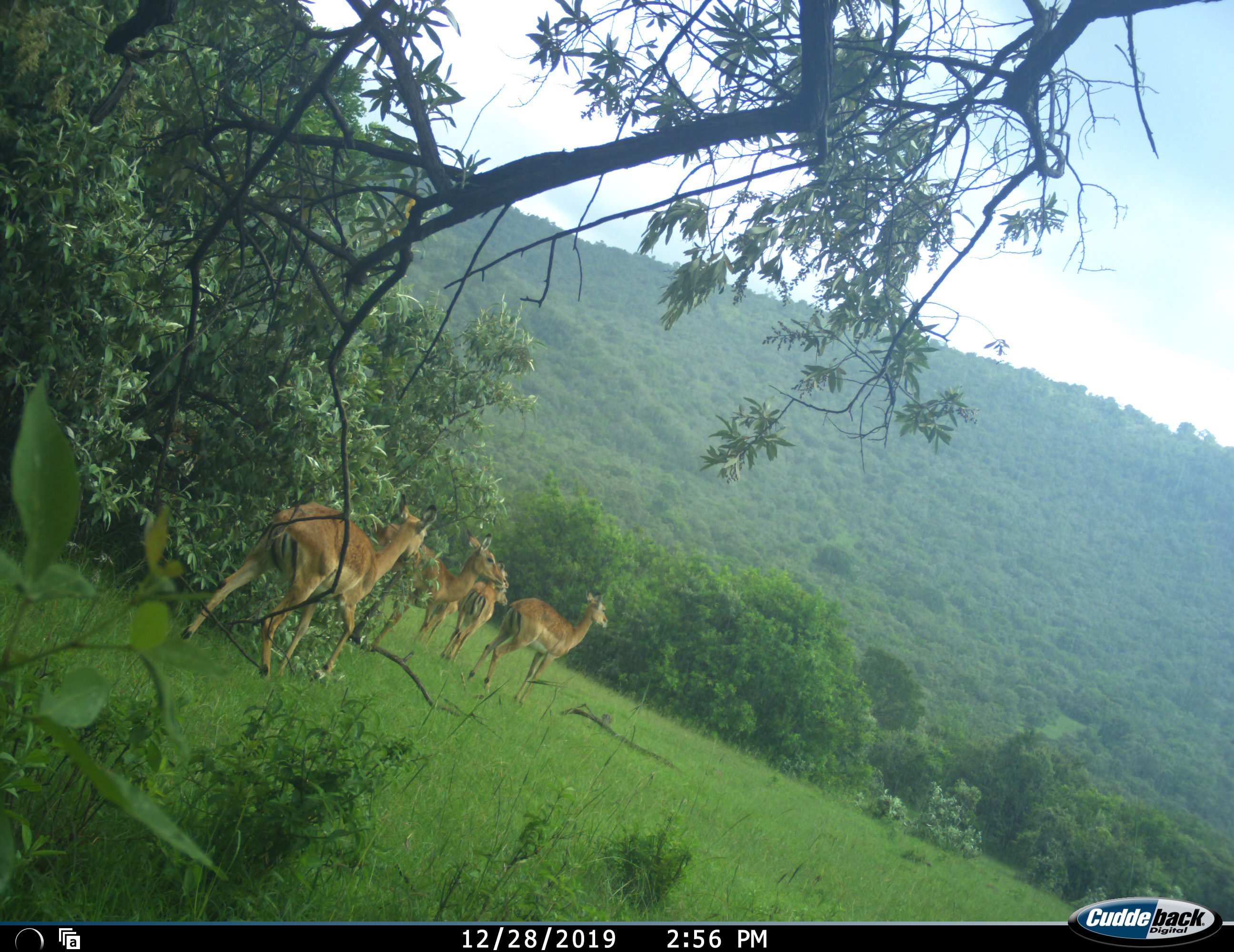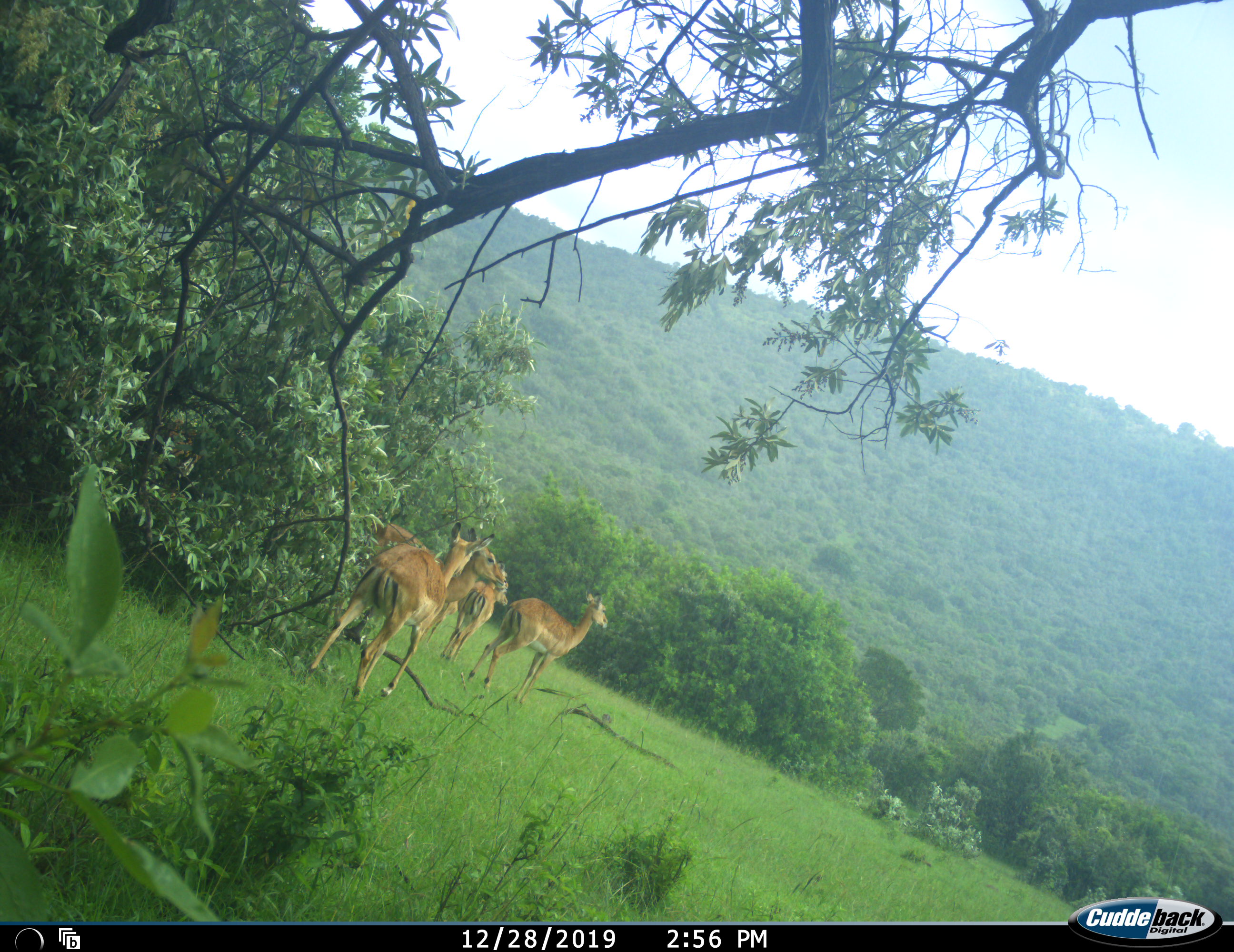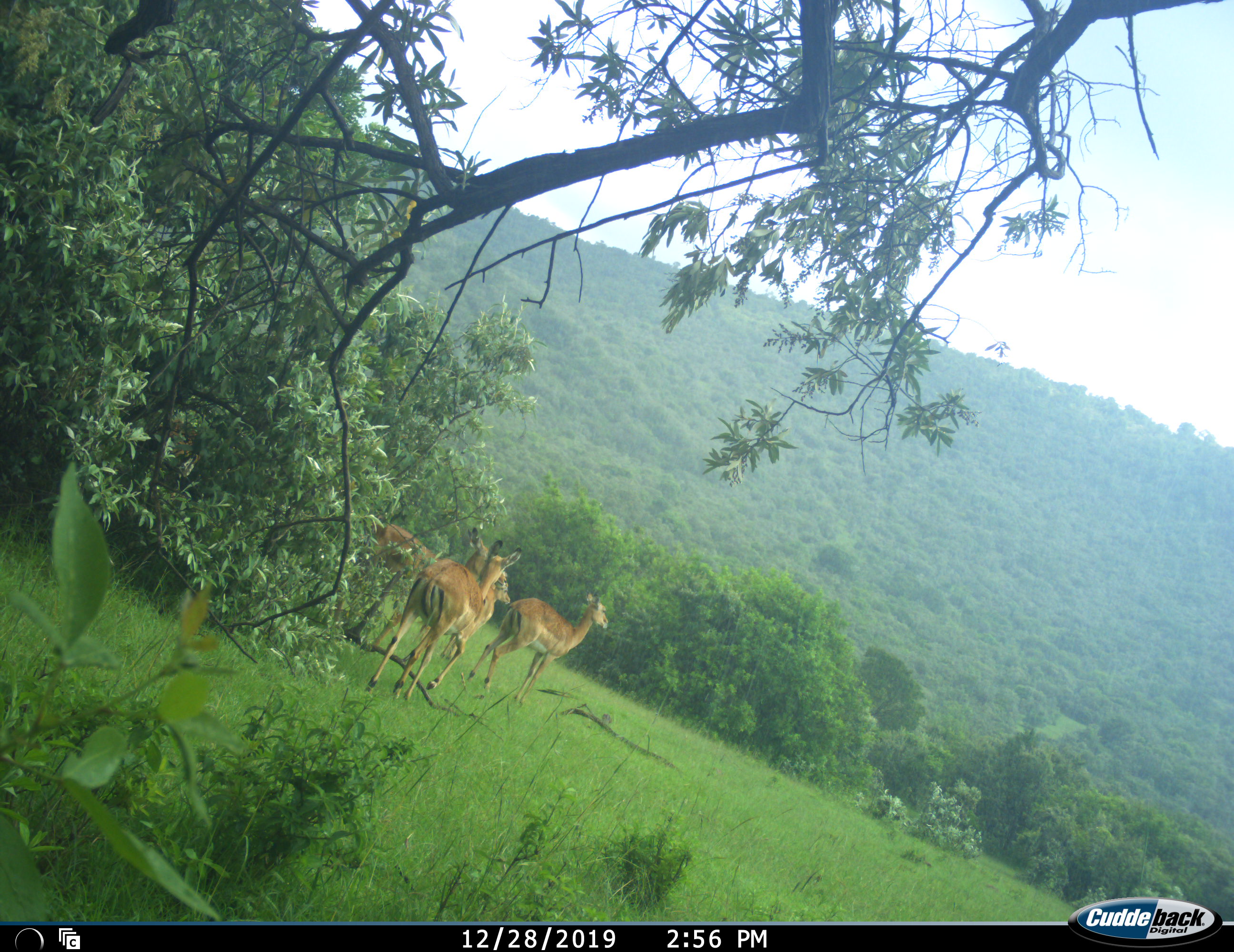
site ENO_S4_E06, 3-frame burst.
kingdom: Animalia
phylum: Chordata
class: Mammalia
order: Artiodactyla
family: Bovidae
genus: Aepyceros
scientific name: Aepyceros melampus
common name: impala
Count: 5.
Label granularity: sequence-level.